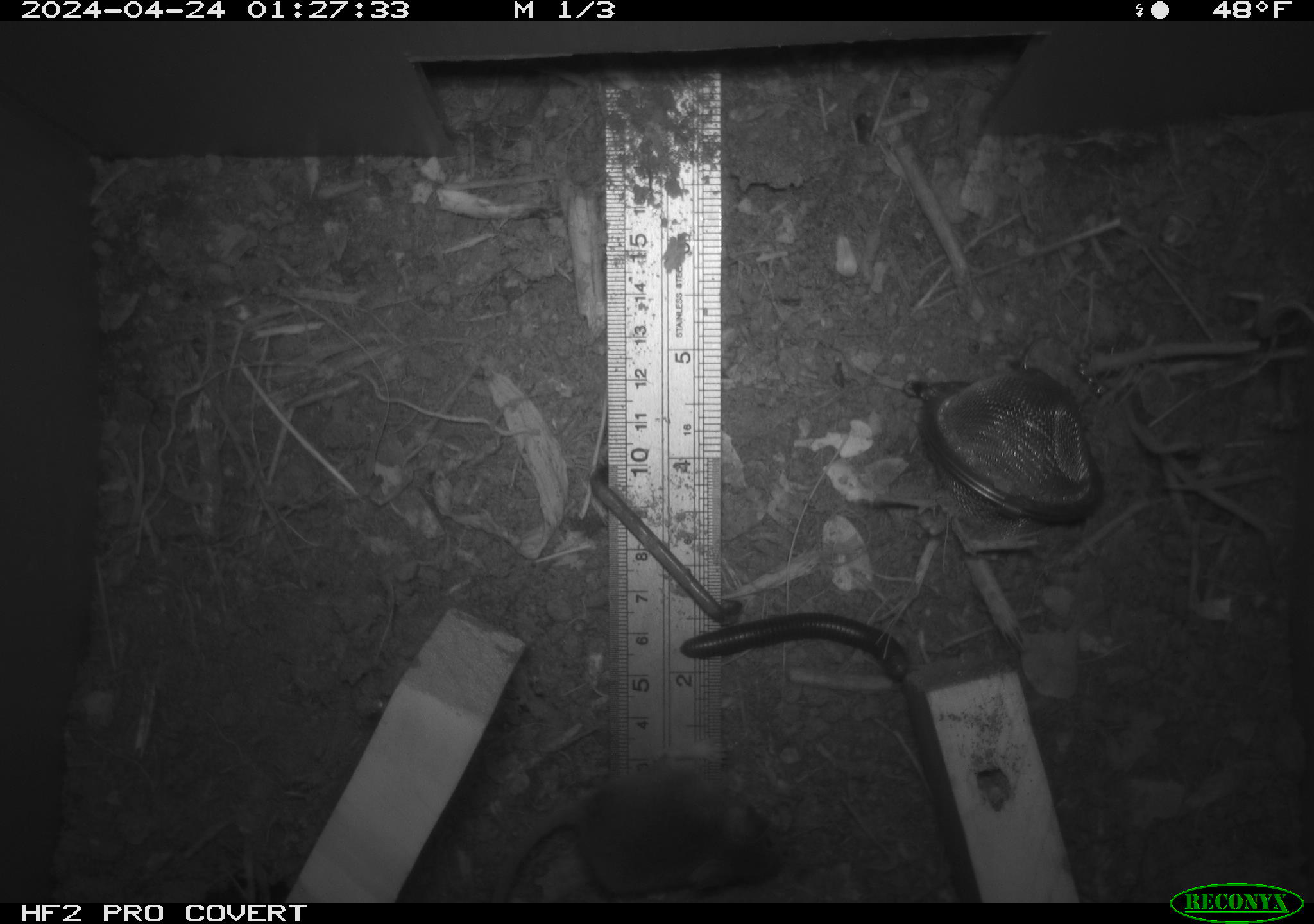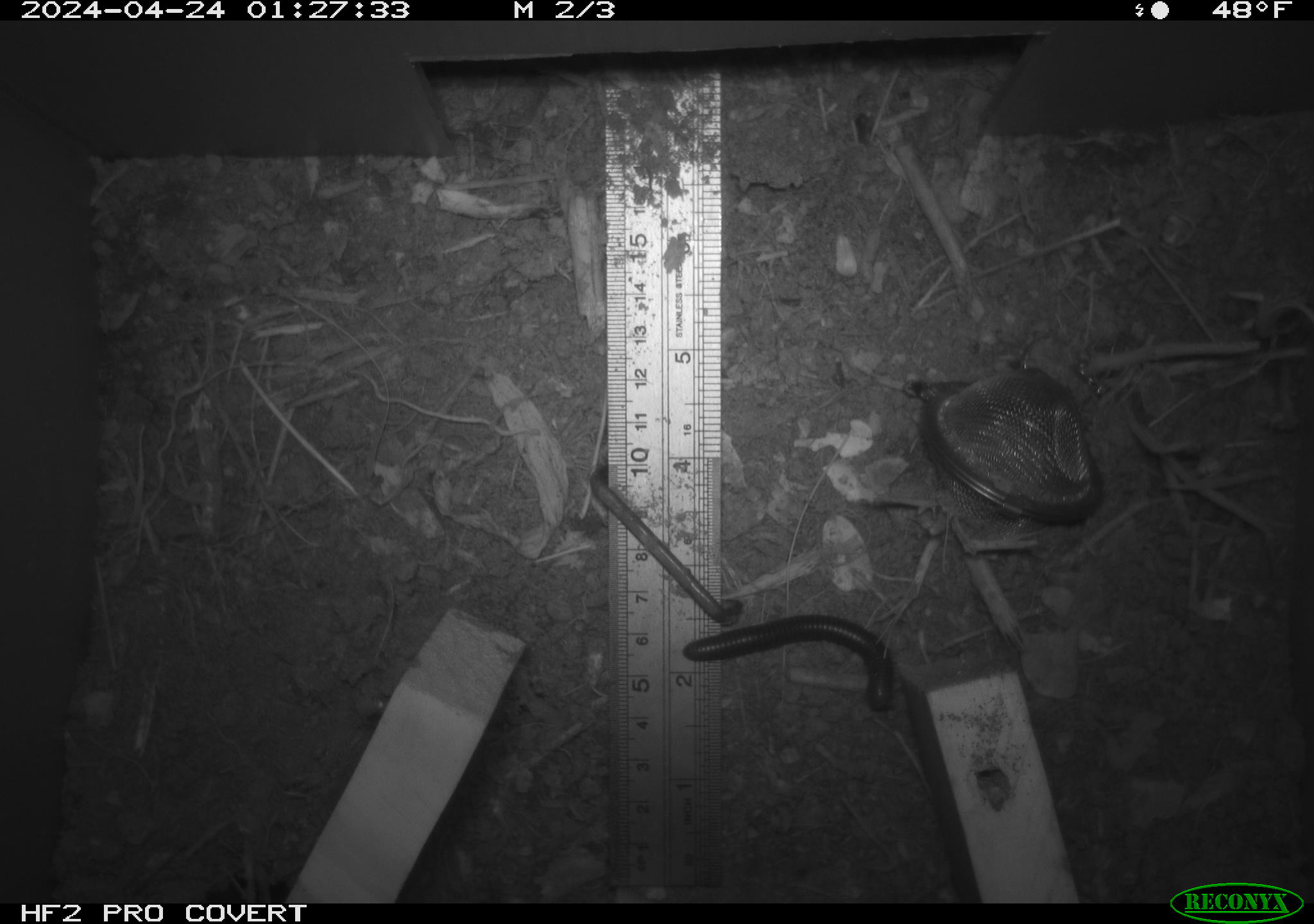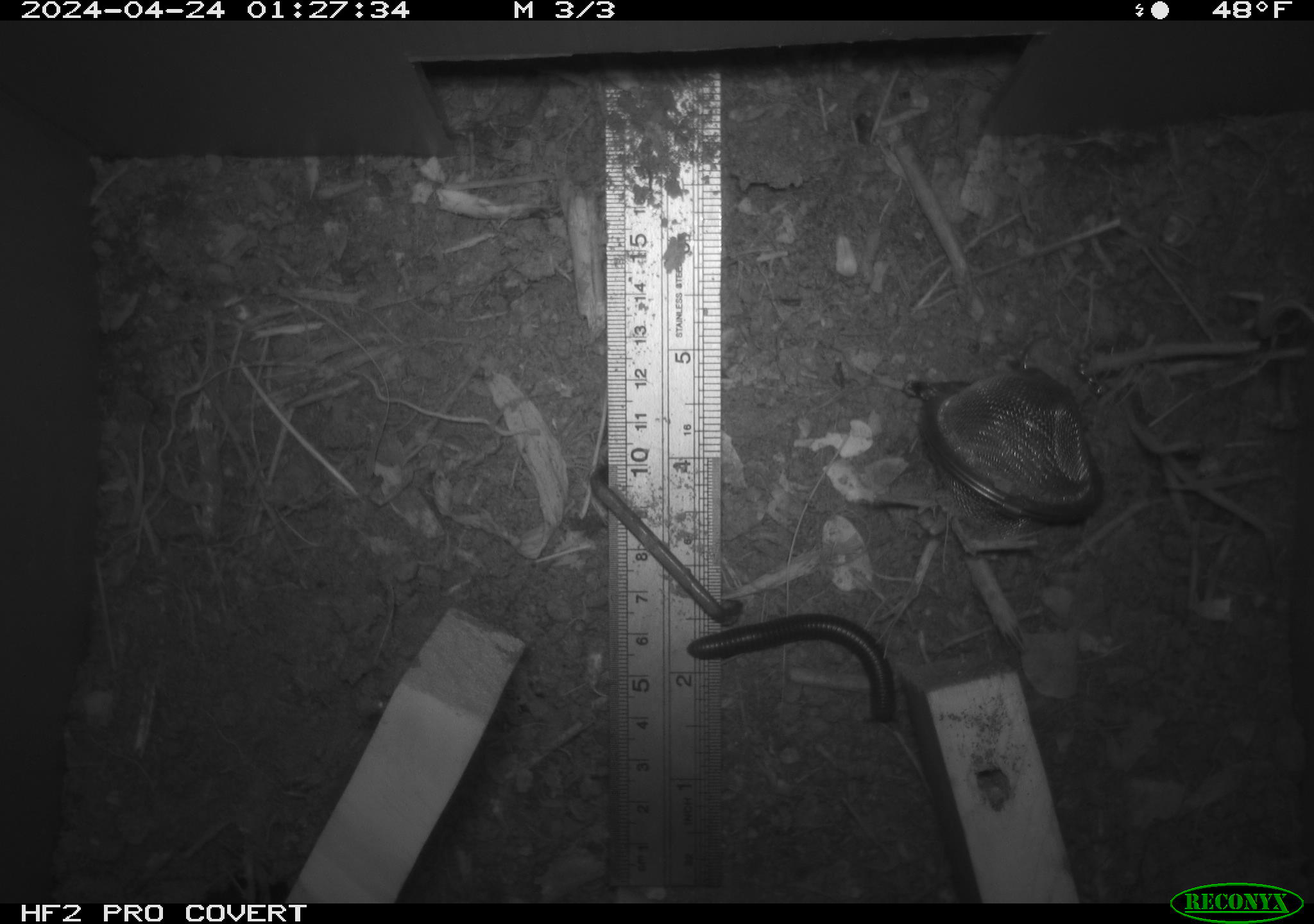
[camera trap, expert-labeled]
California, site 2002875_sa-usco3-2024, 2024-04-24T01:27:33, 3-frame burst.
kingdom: Animalia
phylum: Arthropoda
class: Diplopoda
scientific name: Diplopoda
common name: millipedes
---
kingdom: Animalia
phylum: Chordata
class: Mammalia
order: Rodentia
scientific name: Rodentia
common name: mouse species